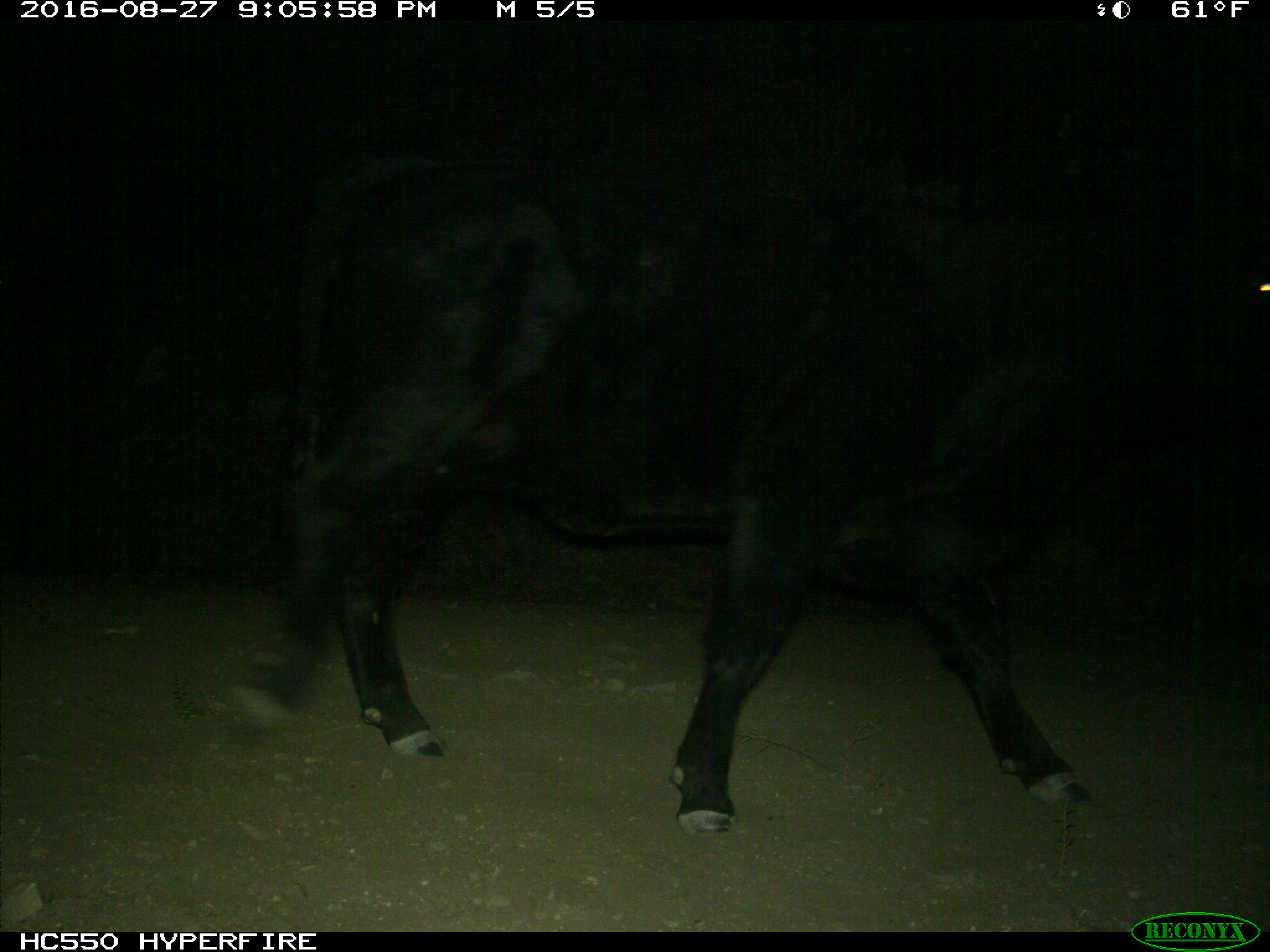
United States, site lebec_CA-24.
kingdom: Animalia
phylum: Chordata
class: Mammalia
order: Artiodactyla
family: Bovidae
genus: Bos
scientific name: Bos taurus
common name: domestic cow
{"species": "Bos taurus (domestic cow)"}